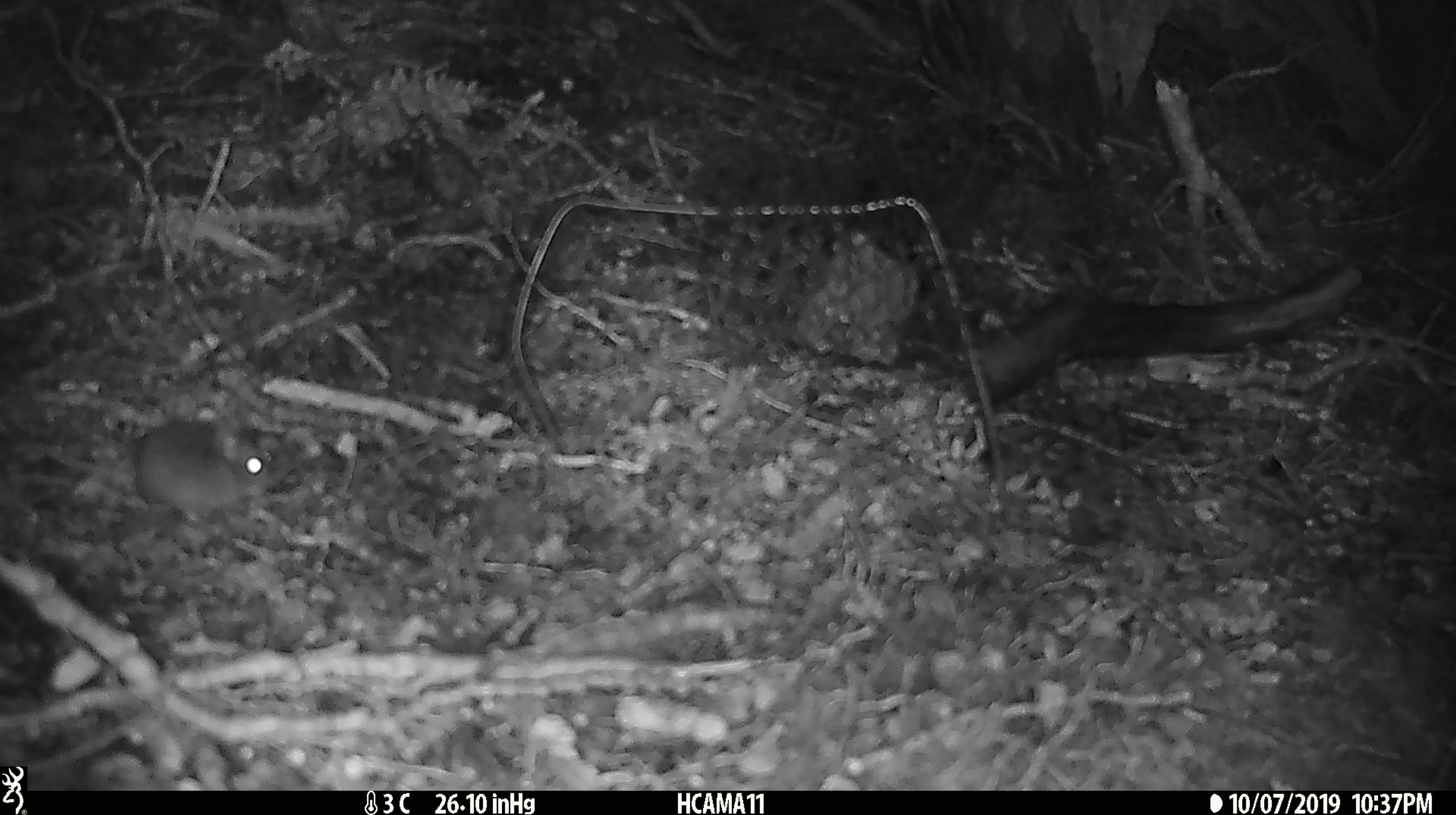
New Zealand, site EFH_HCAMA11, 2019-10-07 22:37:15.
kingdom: Animalia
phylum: Chordata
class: Mammalia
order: Rodentia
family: Muridae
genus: Mus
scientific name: Mus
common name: mouse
Mouse (Mus).